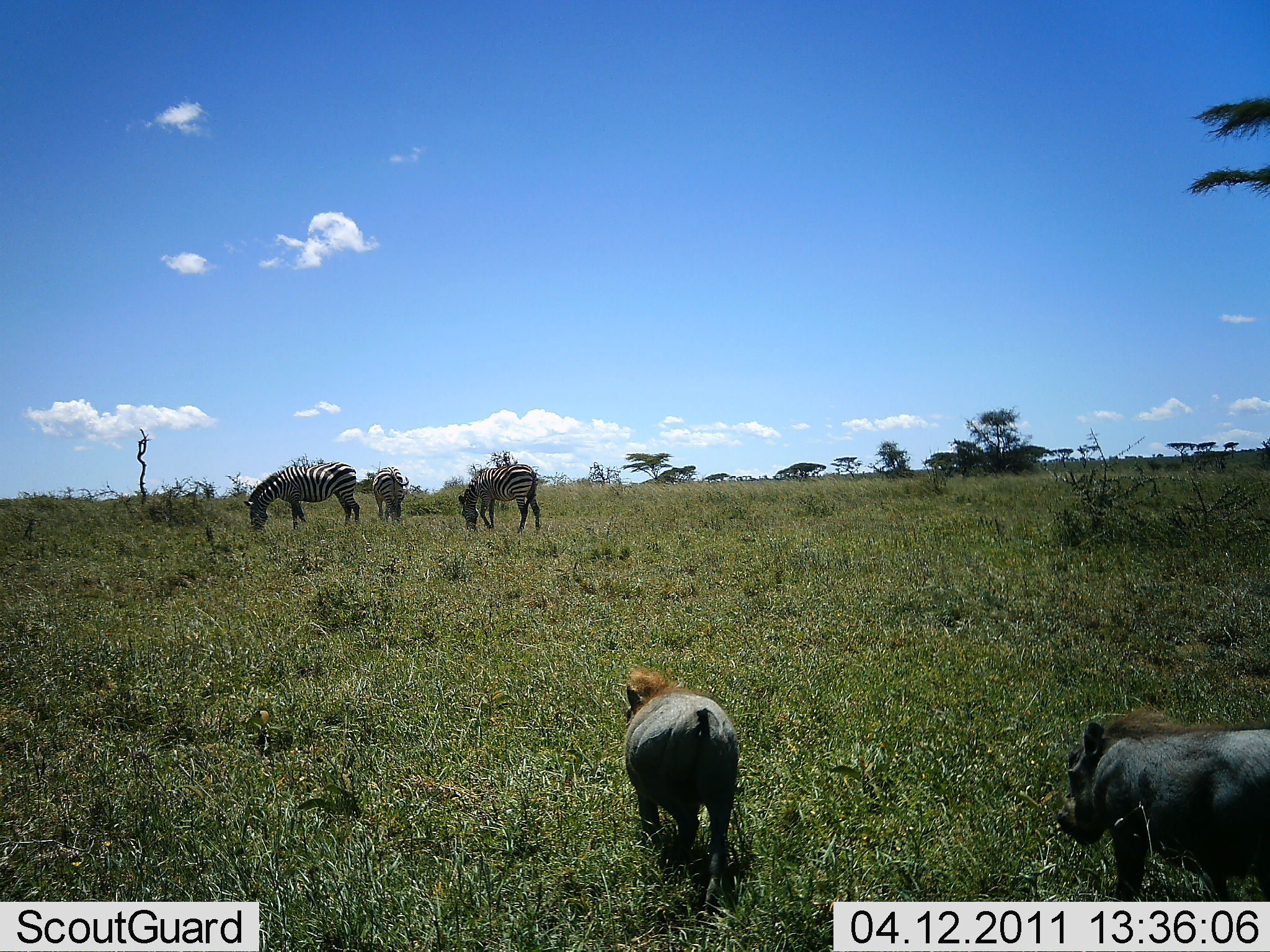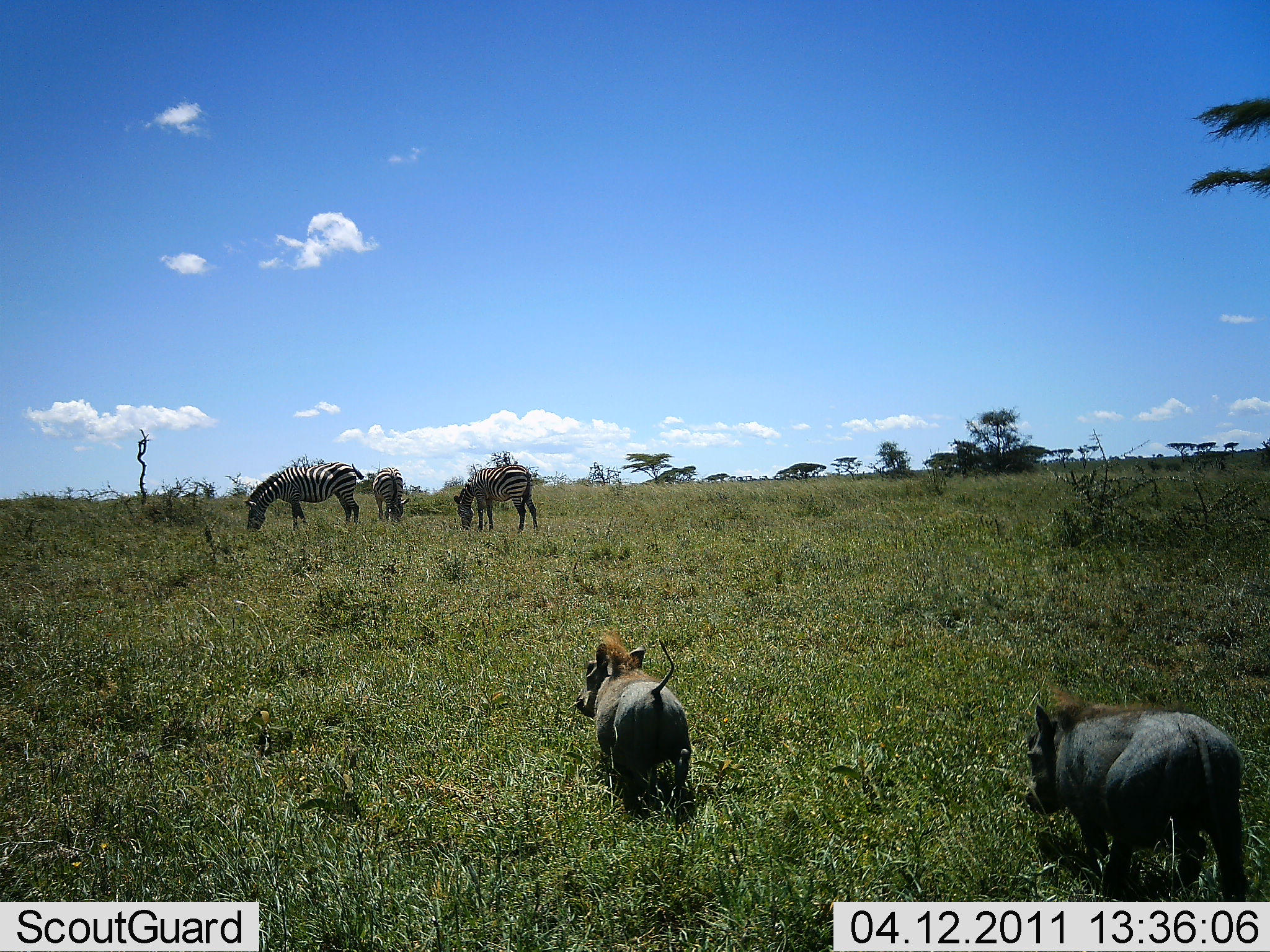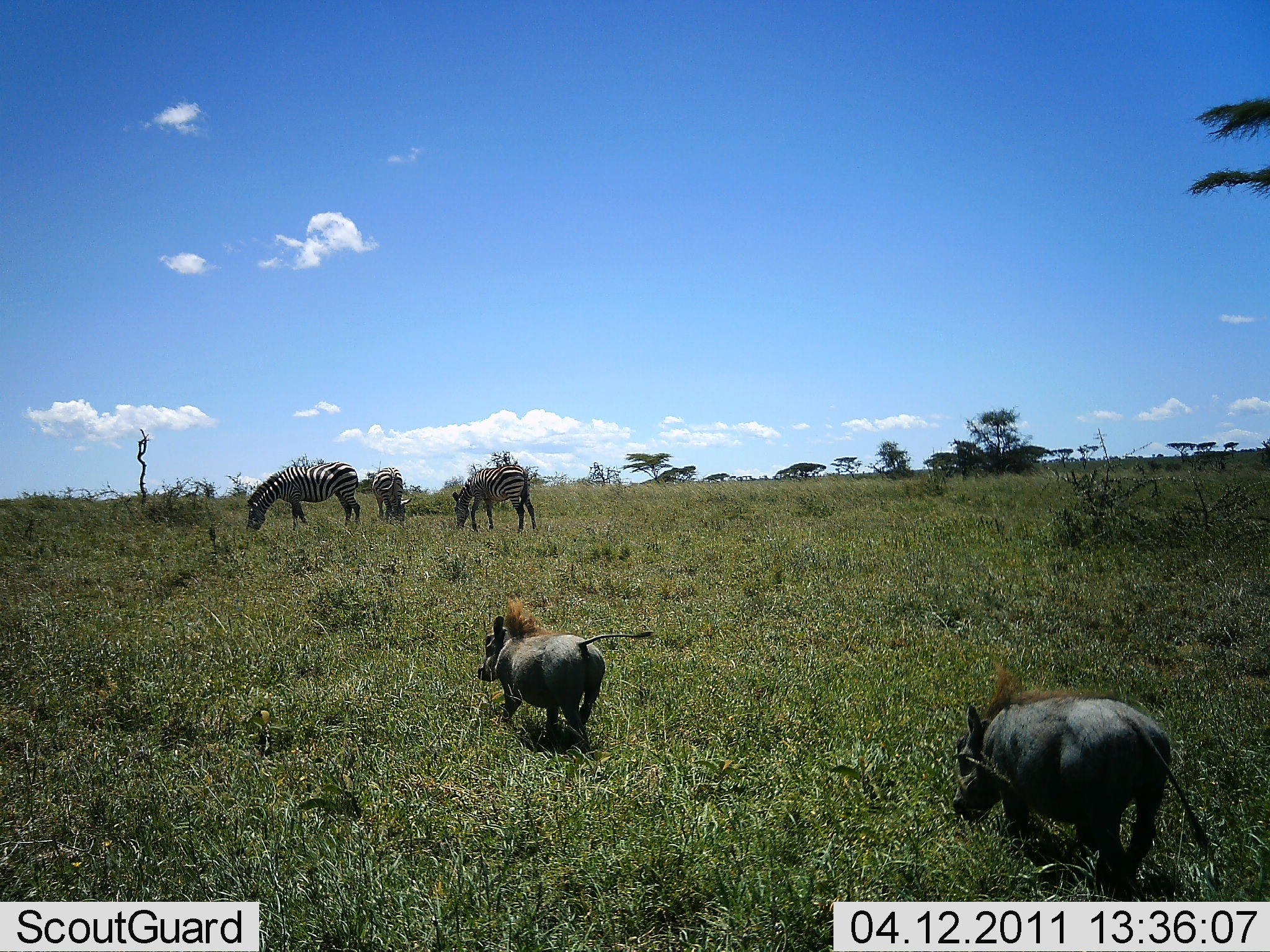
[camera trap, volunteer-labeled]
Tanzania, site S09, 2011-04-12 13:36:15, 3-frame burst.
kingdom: Animalia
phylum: Chordata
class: Mammalia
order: Artiodactyla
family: Suidae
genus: Phacochoerus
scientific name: Phacochoerus africanus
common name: warthog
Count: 2.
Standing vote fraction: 0%.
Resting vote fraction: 0%.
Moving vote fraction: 100%.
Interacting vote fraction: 0%.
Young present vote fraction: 8%.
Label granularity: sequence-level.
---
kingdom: Animalia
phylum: Chordata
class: Mammalia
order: Perissodactyla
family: Equidae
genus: Equus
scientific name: Equus quagga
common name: plains zebra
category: zebra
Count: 3.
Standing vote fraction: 17%.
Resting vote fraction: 0%.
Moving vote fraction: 0%.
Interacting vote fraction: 0%.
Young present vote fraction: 0%.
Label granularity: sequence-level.